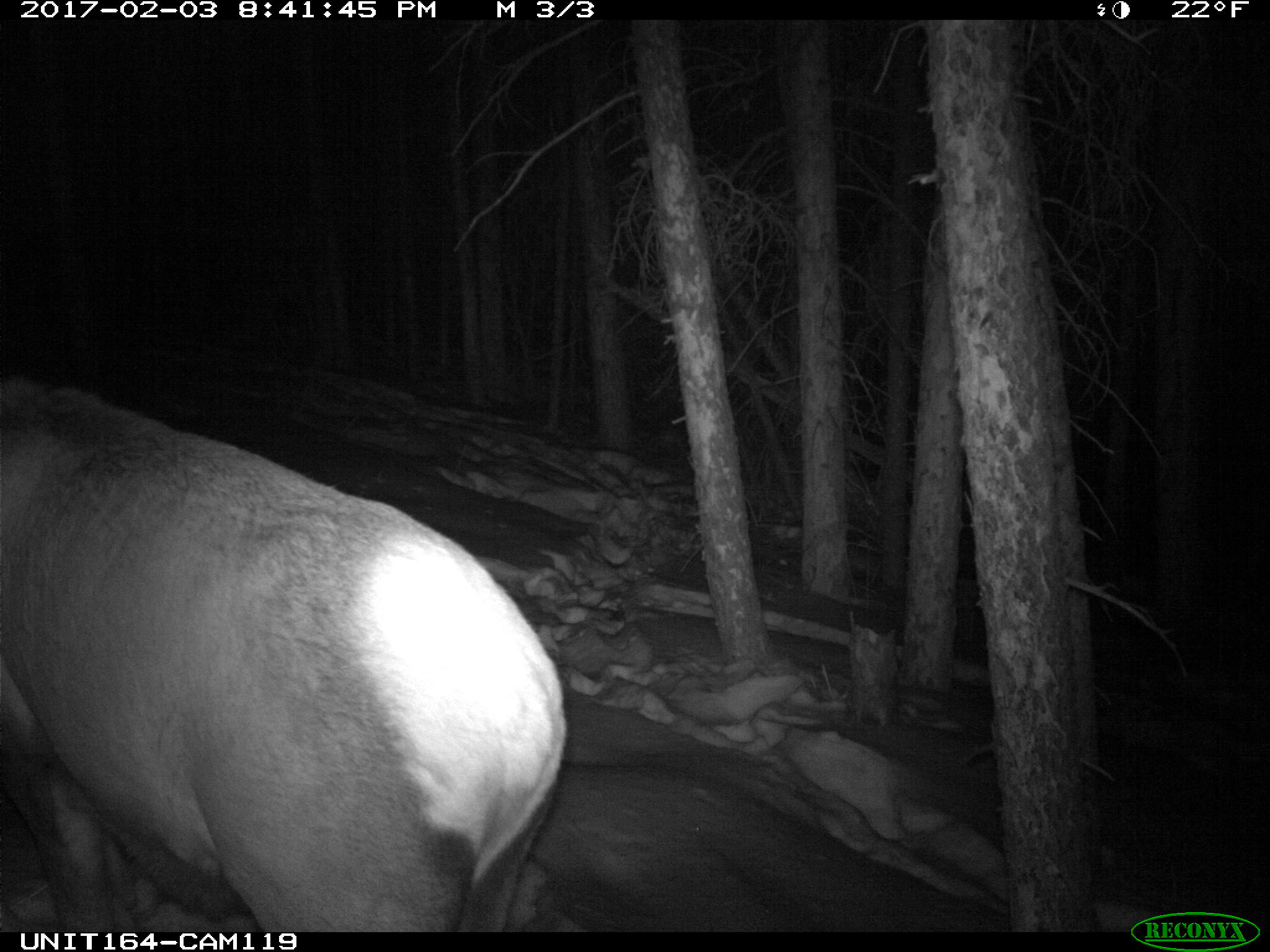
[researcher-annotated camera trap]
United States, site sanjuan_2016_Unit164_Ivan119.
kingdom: Animalia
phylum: Chordata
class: Mammalia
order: Artiodactyla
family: Cervidae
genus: Cervus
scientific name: Cervus elaphus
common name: red deer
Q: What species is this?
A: Cervus elaphus (red deer).